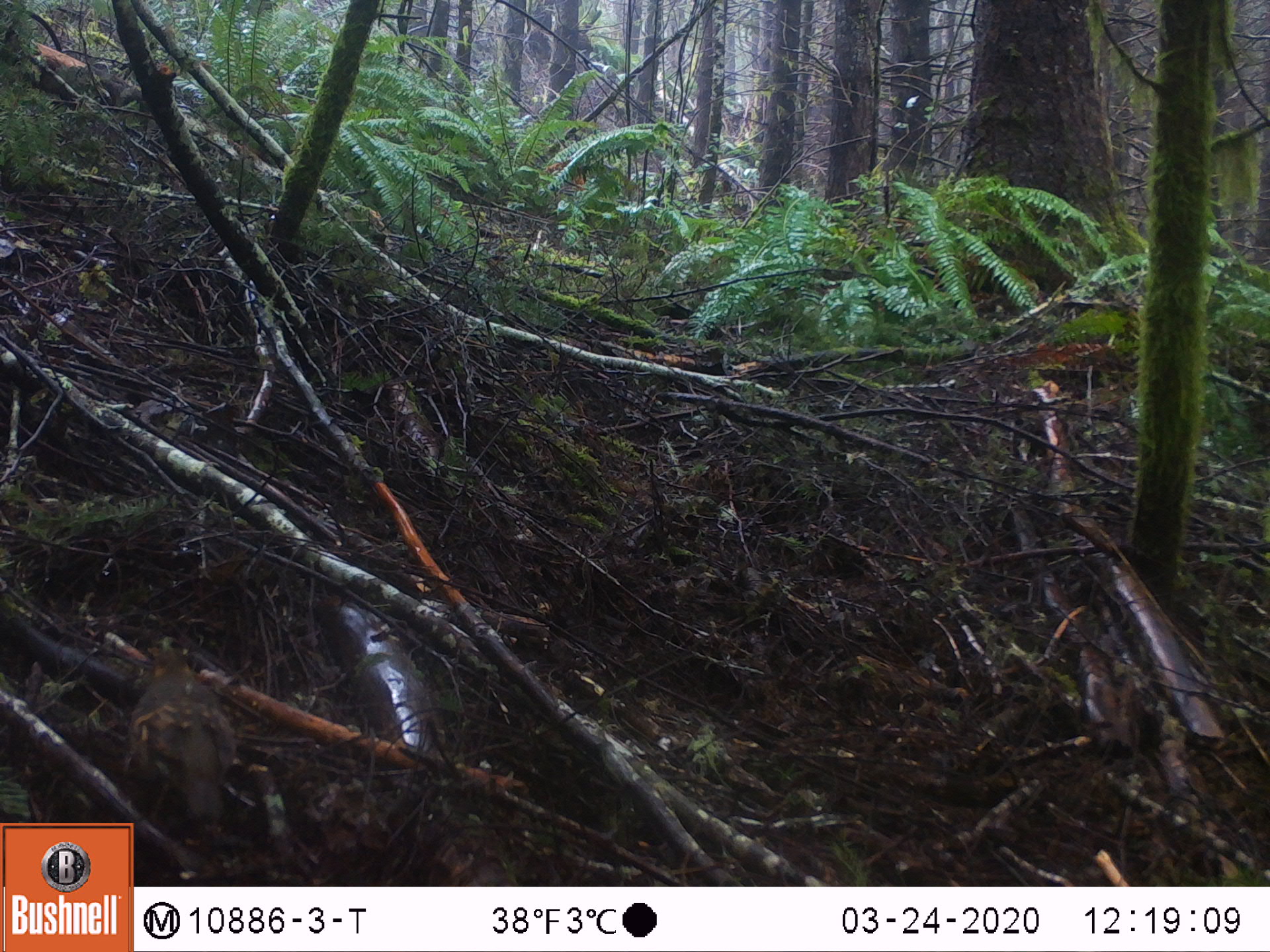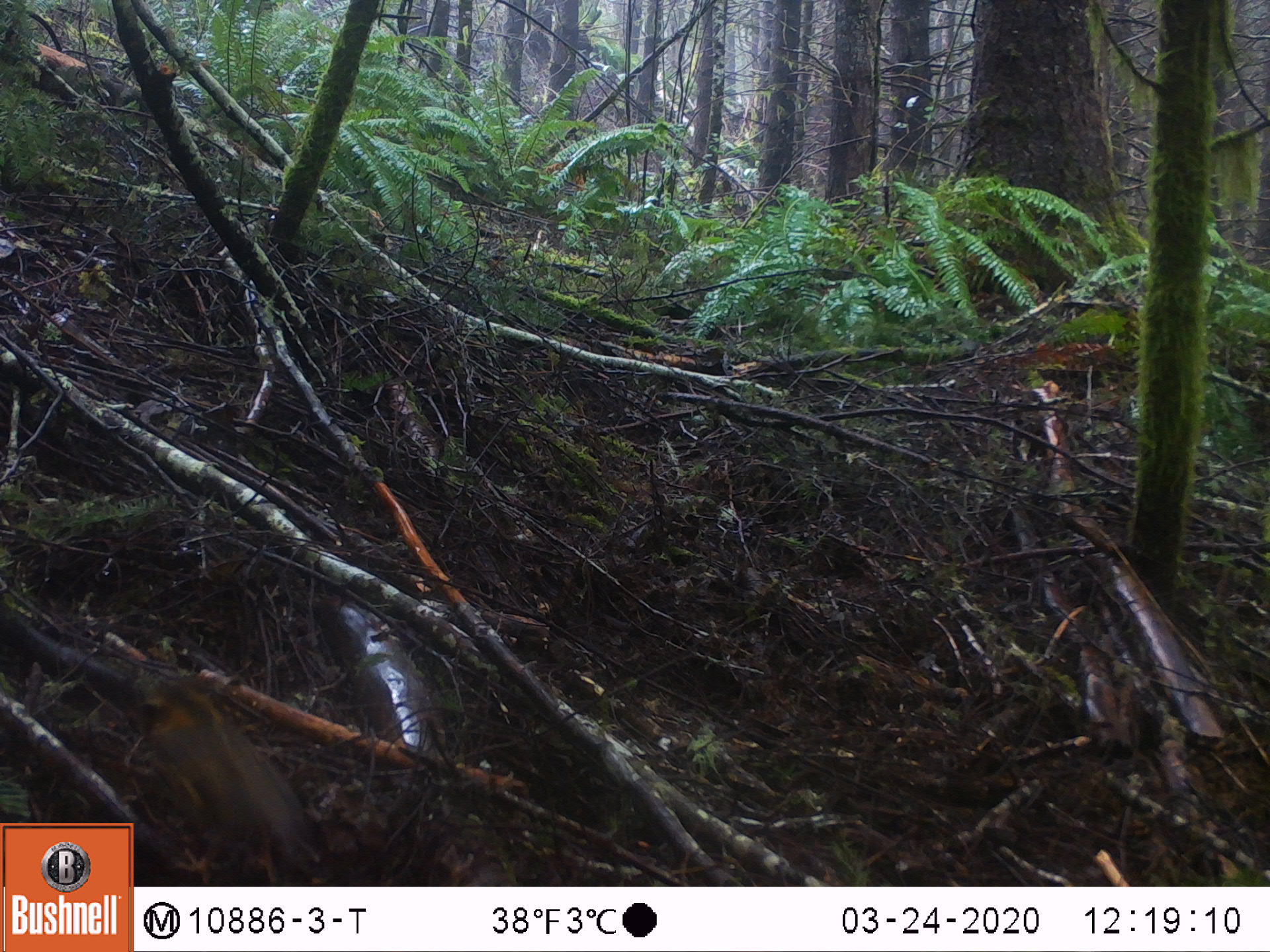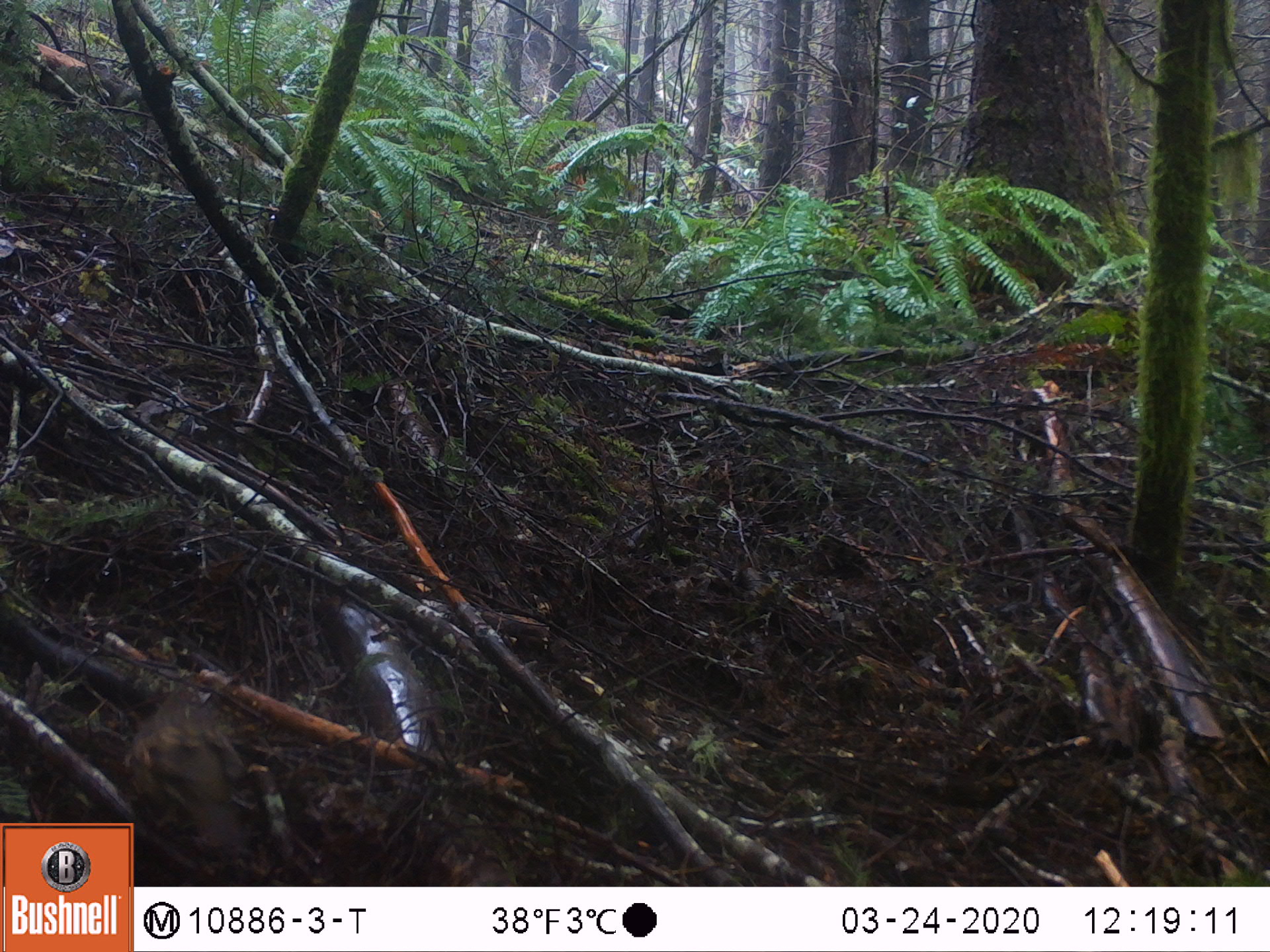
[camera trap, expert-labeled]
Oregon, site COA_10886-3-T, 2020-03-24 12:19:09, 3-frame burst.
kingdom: Animalia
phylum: Chordata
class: Aves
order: Passeriformes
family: Turdidae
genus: Ixoreus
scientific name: Ixoreus naevius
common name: varied thrush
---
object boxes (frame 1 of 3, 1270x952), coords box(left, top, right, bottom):
varied thrush: box(129, 641, 233, 816)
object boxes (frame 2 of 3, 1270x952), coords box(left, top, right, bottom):
varied thrush: box(146, 683, 328, 871)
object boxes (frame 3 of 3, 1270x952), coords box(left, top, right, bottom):
varied thrush: box(134, 684, 260, 849)